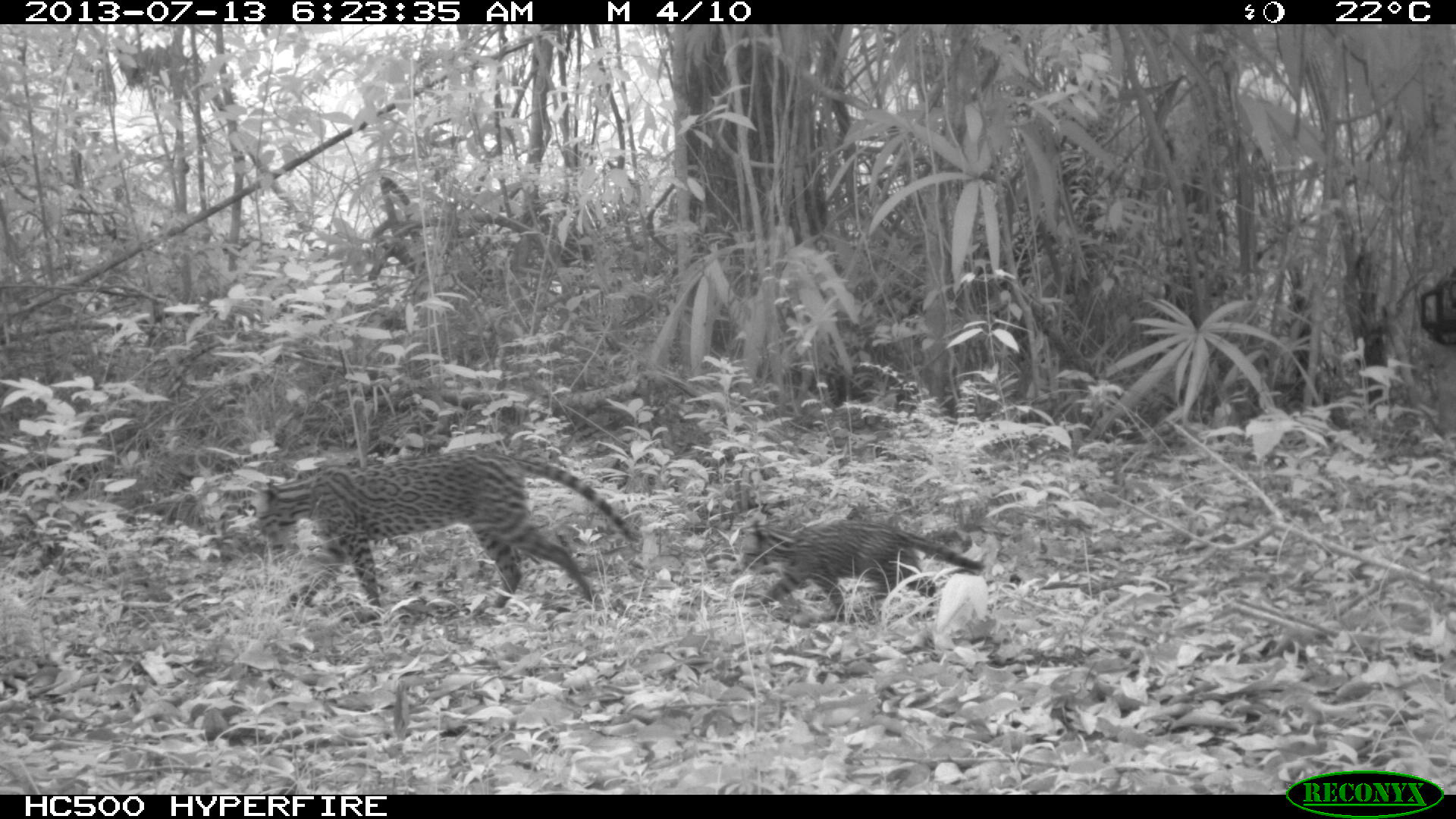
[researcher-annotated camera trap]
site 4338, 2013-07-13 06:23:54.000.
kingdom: Animalia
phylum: Chordata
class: Mammalia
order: Carnivora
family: Felidae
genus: Leopardus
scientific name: Leopardus pardalis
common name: ocelot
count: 2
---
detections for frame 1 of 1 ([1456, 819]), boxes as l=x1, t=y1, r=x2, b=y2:
leopardus pardalis: l=246, t=447, r=642, b=625; l=731, t=516, r=988, b=623